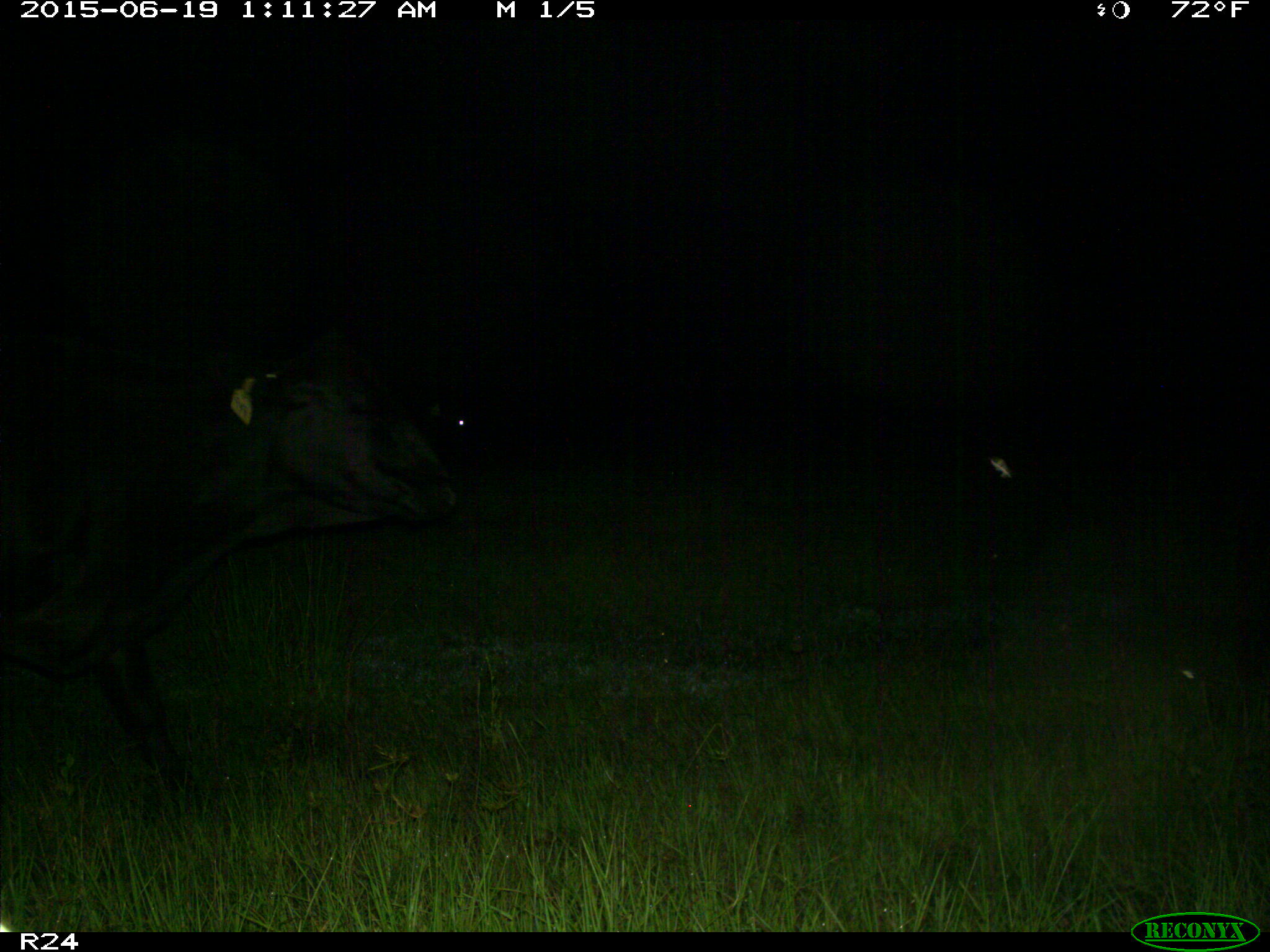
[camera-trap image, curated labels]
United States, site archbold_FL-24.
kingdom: Animalia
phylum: Chordata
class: Mammalia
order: Artiodactyla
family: Bovidae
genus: Bos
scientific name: Bos taurus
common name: domestic cow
Bos taurus (domestic cow).